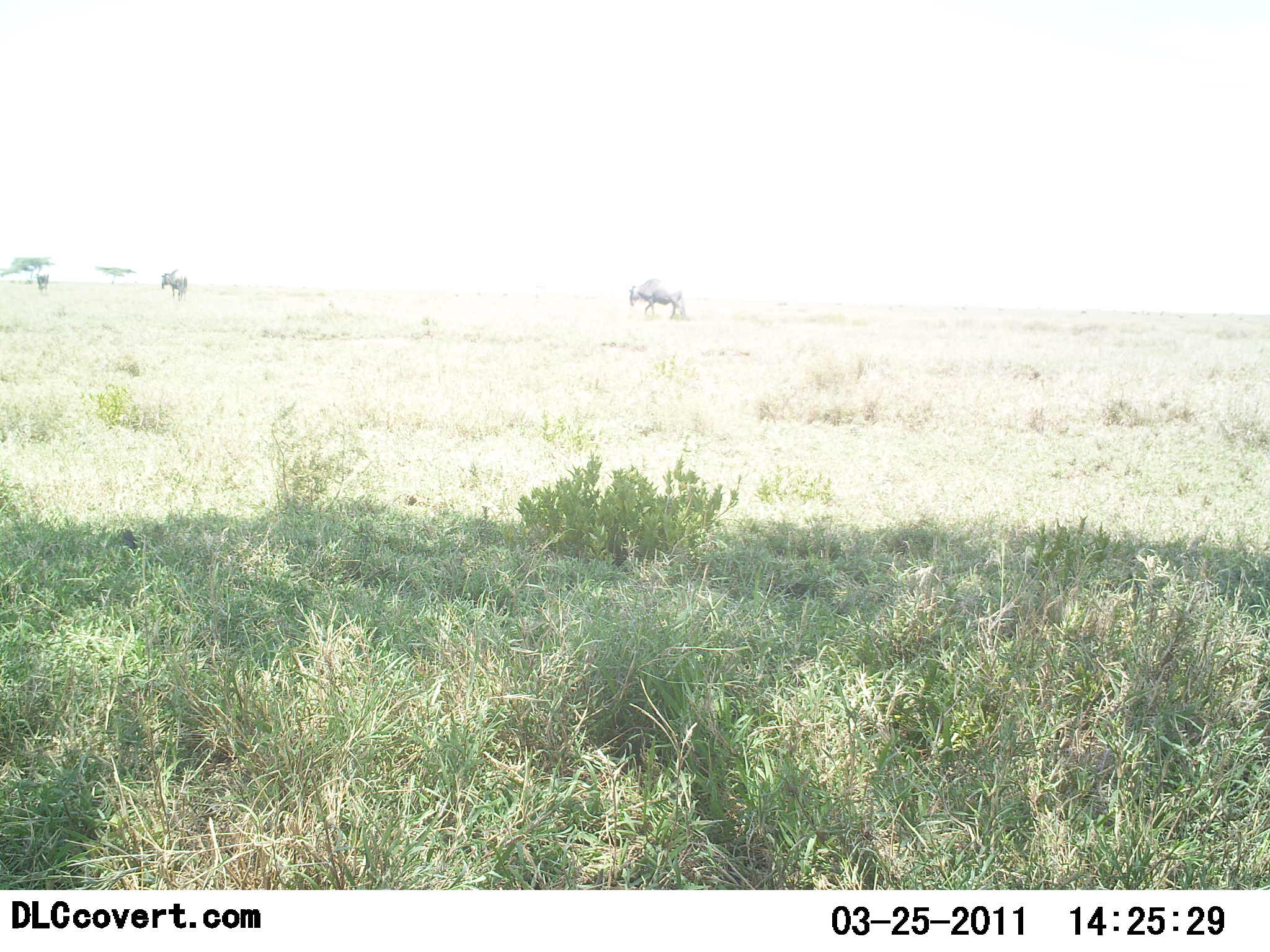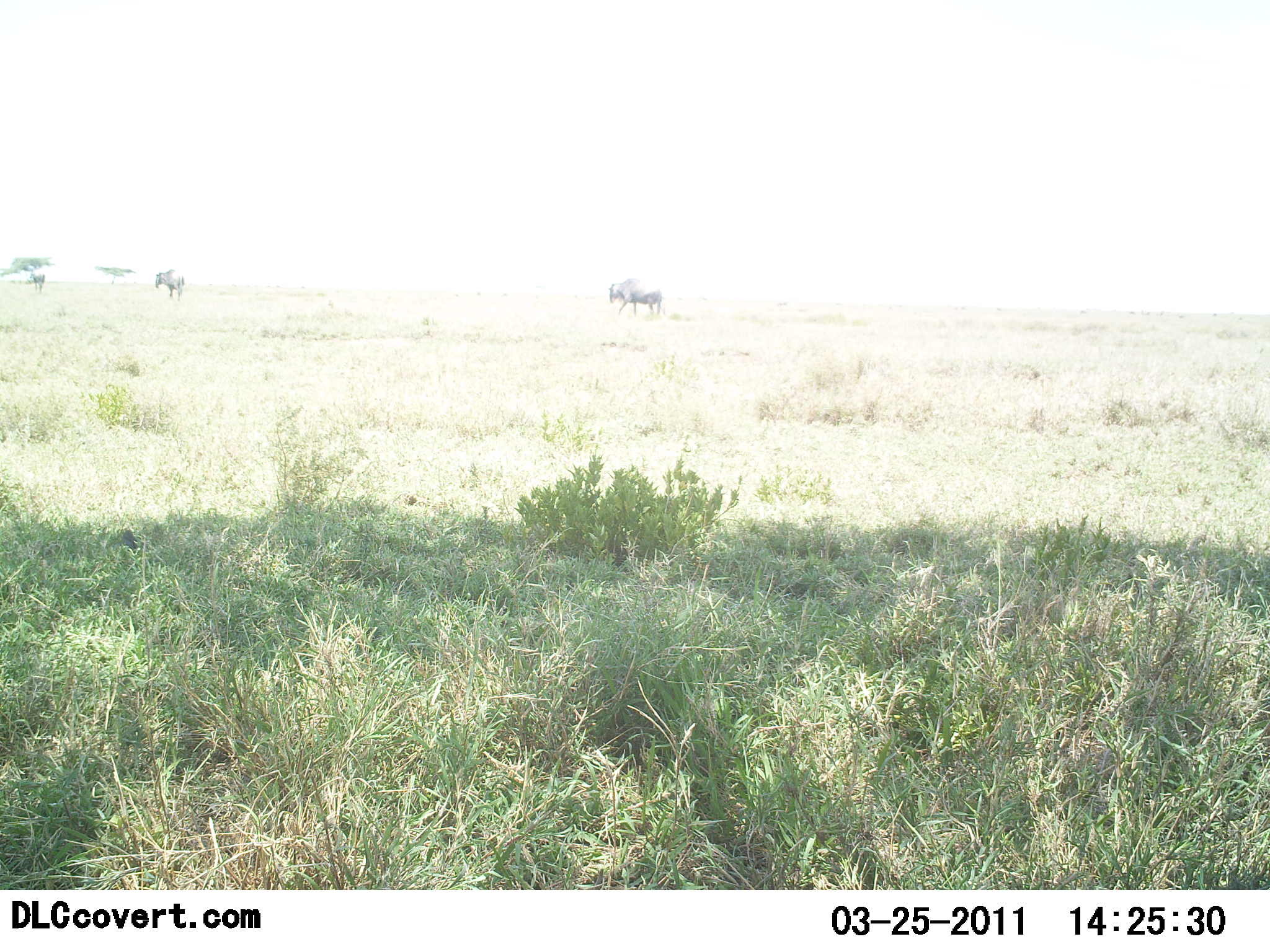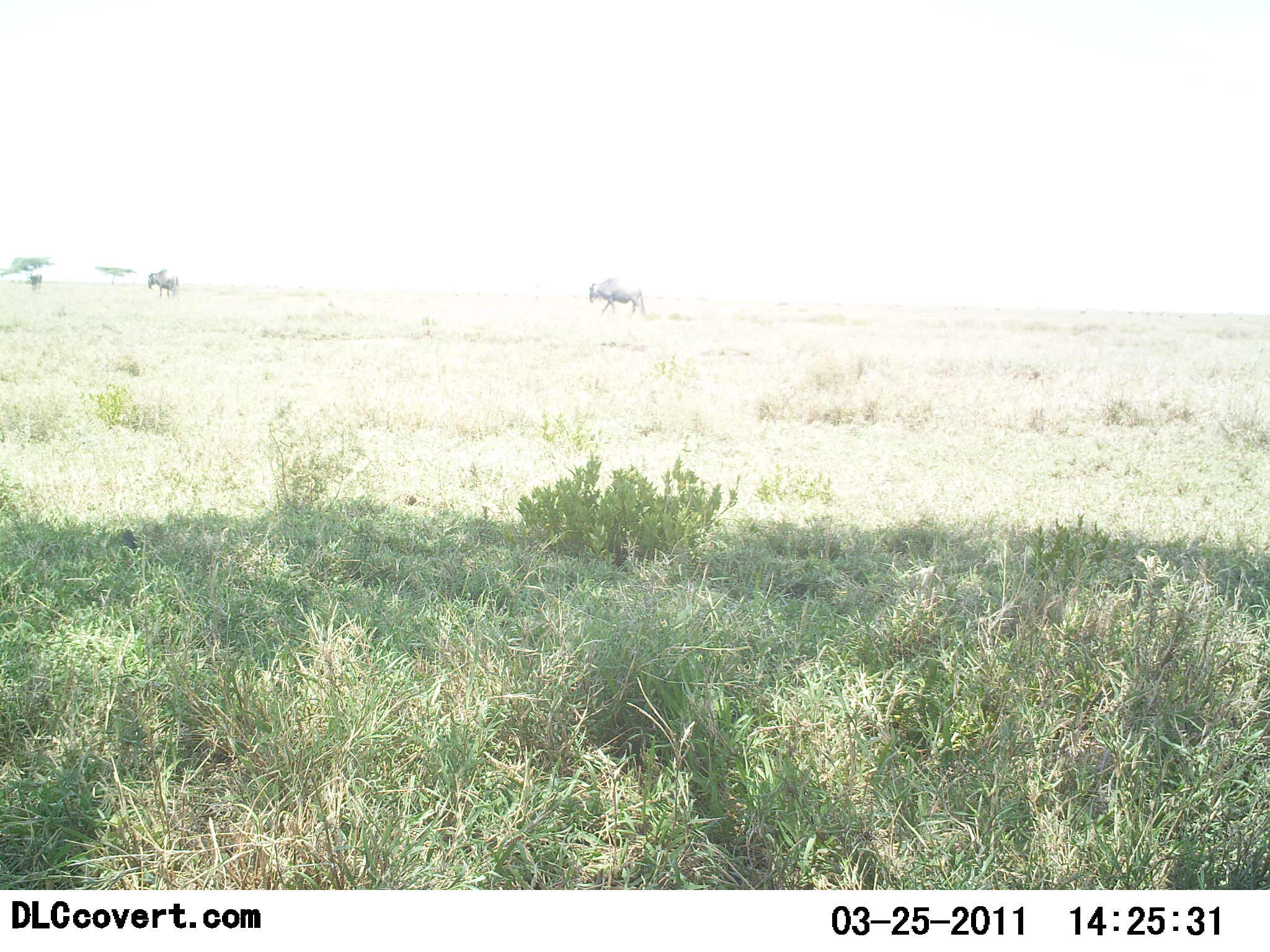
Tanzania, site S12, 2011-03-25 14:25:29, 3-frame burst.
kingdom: Animalia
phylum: Chordata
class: Mammalia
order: Artiodactyla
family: Bovidae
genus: Connochaetes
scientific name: Connochaetes taurinus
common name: blue wildebeest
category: wildebeest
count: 3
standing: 0%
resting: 0%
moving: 100%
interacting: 0%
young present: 0%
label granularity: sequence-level